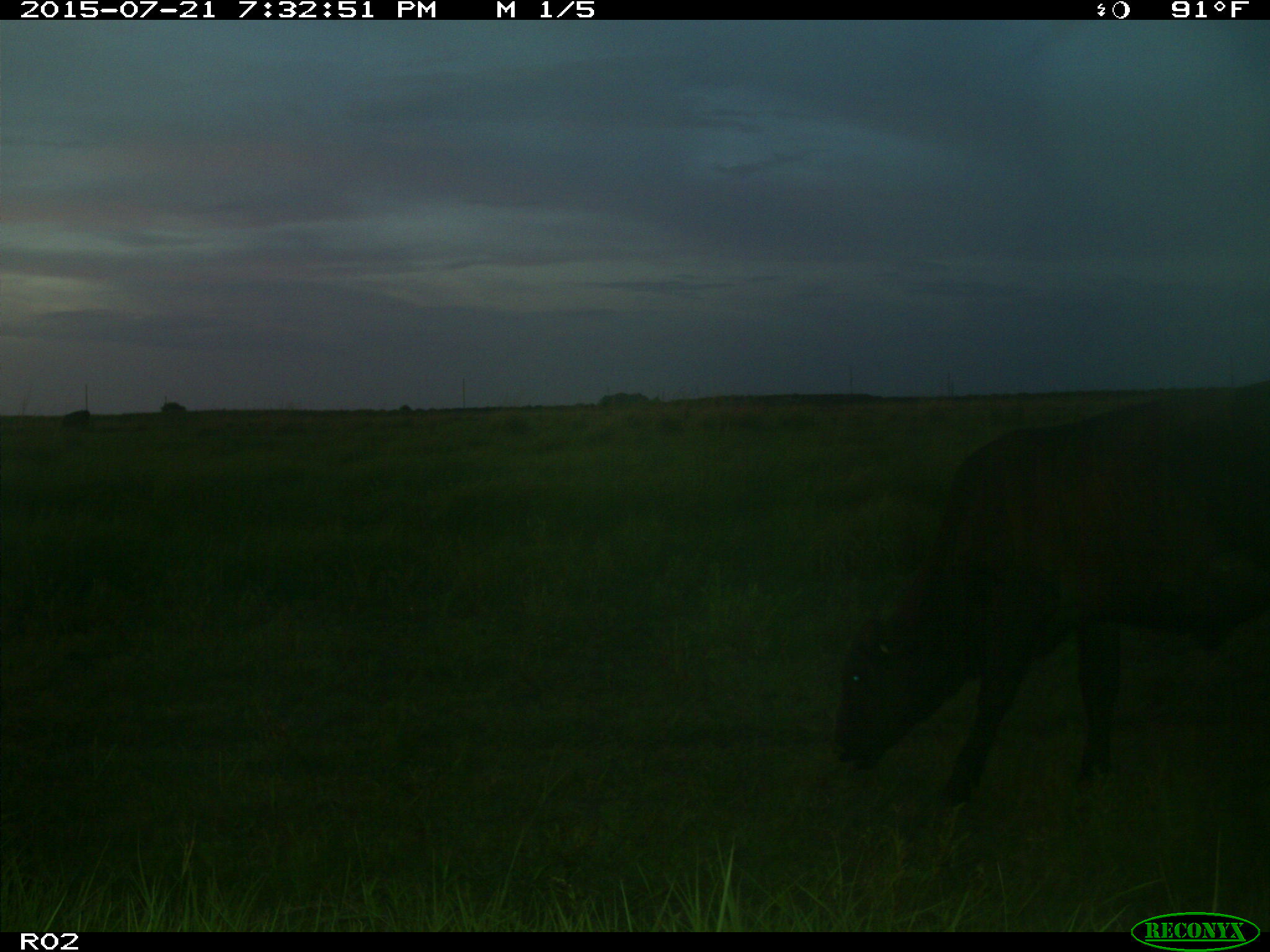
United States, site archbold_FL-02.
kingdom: Animalia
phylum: Chordata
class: Mammalia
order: Artiodactyla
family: Bovidae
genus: Bos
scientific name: Bos taurus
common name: domestic cow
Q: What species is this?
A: Bos taurus (domestic cow).